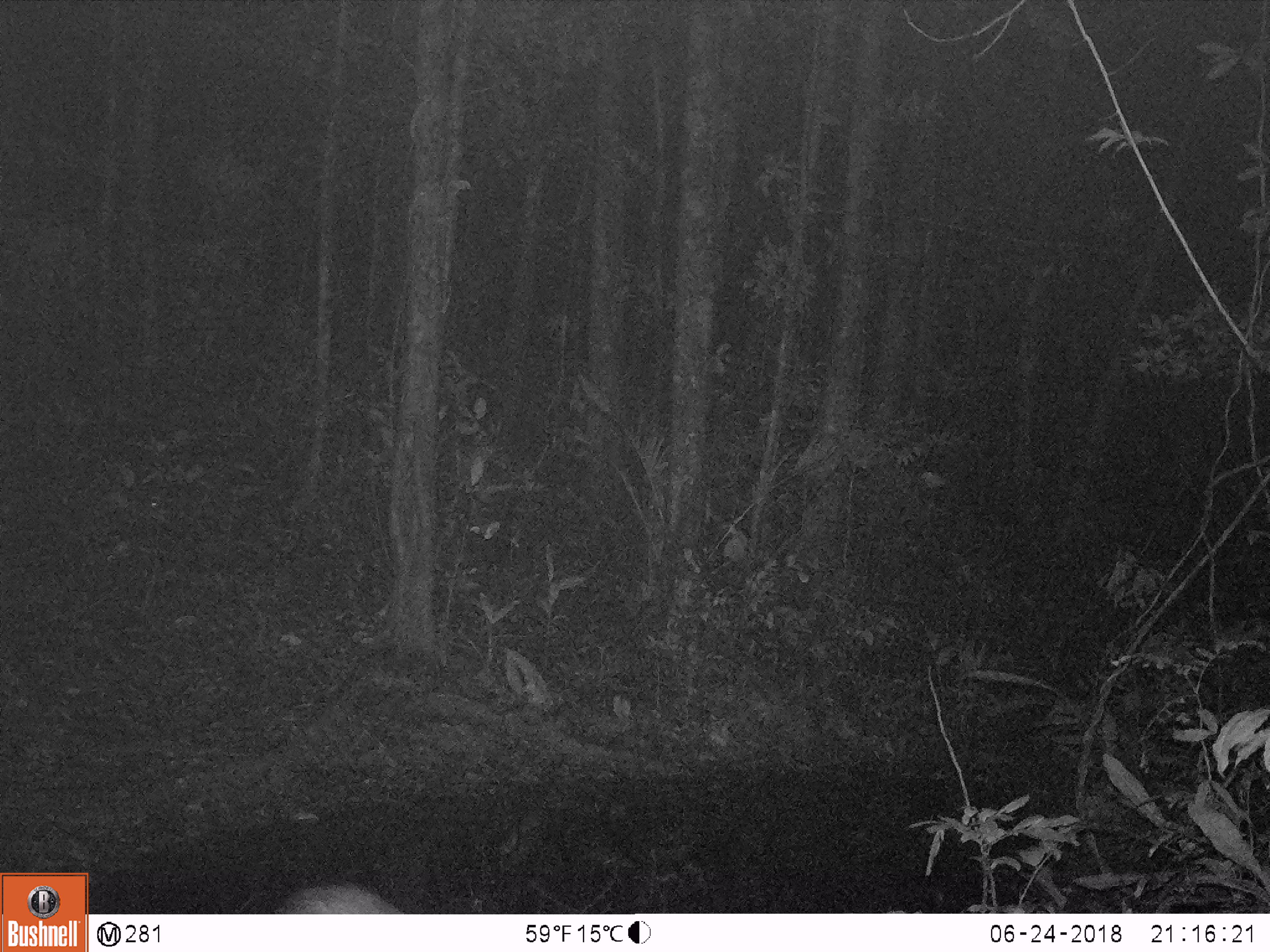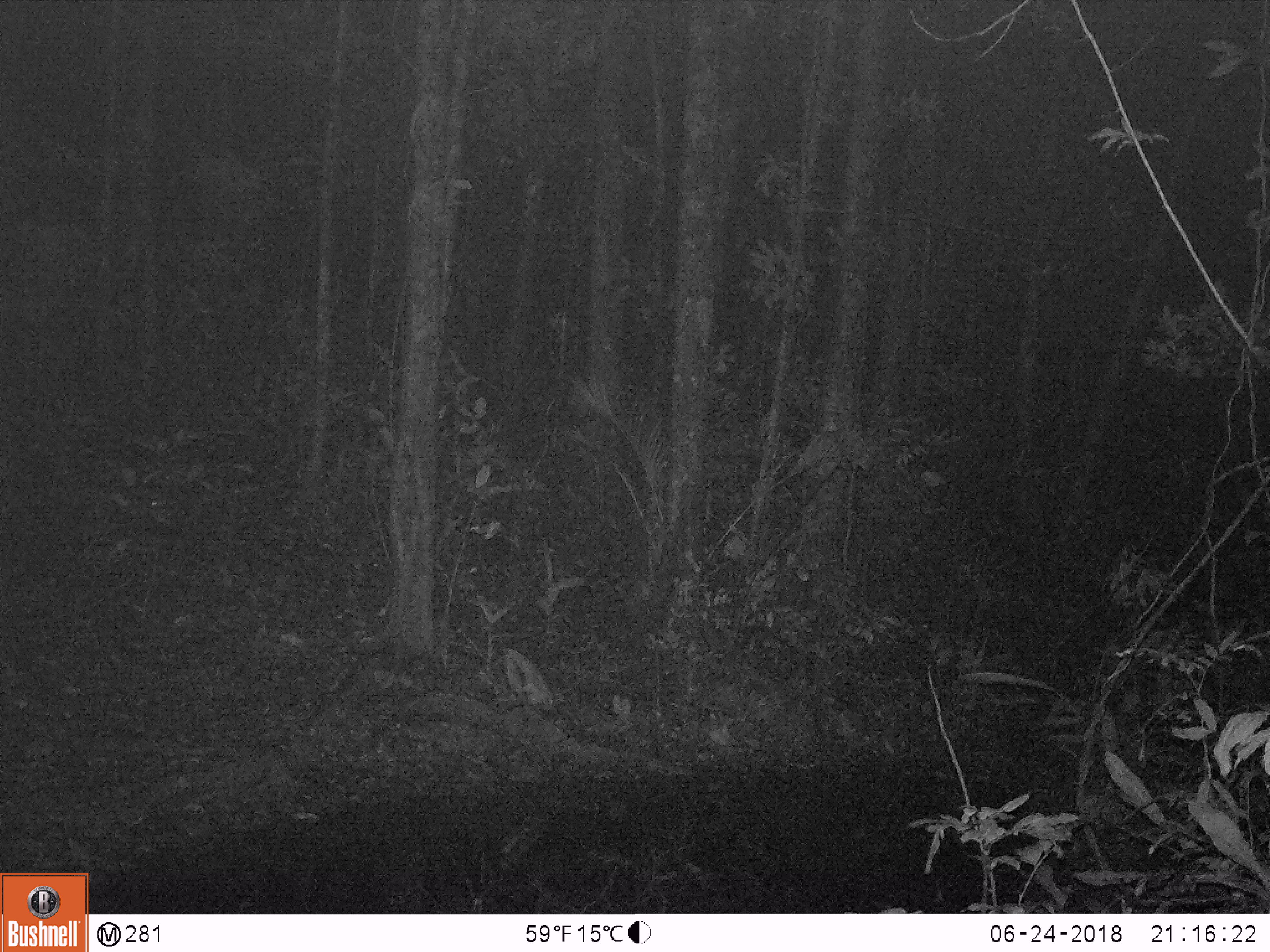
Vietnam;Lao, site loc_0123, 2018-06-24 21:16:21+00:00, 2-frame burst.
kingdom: Animalia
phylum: Chordata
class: Mammalia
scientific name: Mammalia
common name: mammal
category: unidentified mammal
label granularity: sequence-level